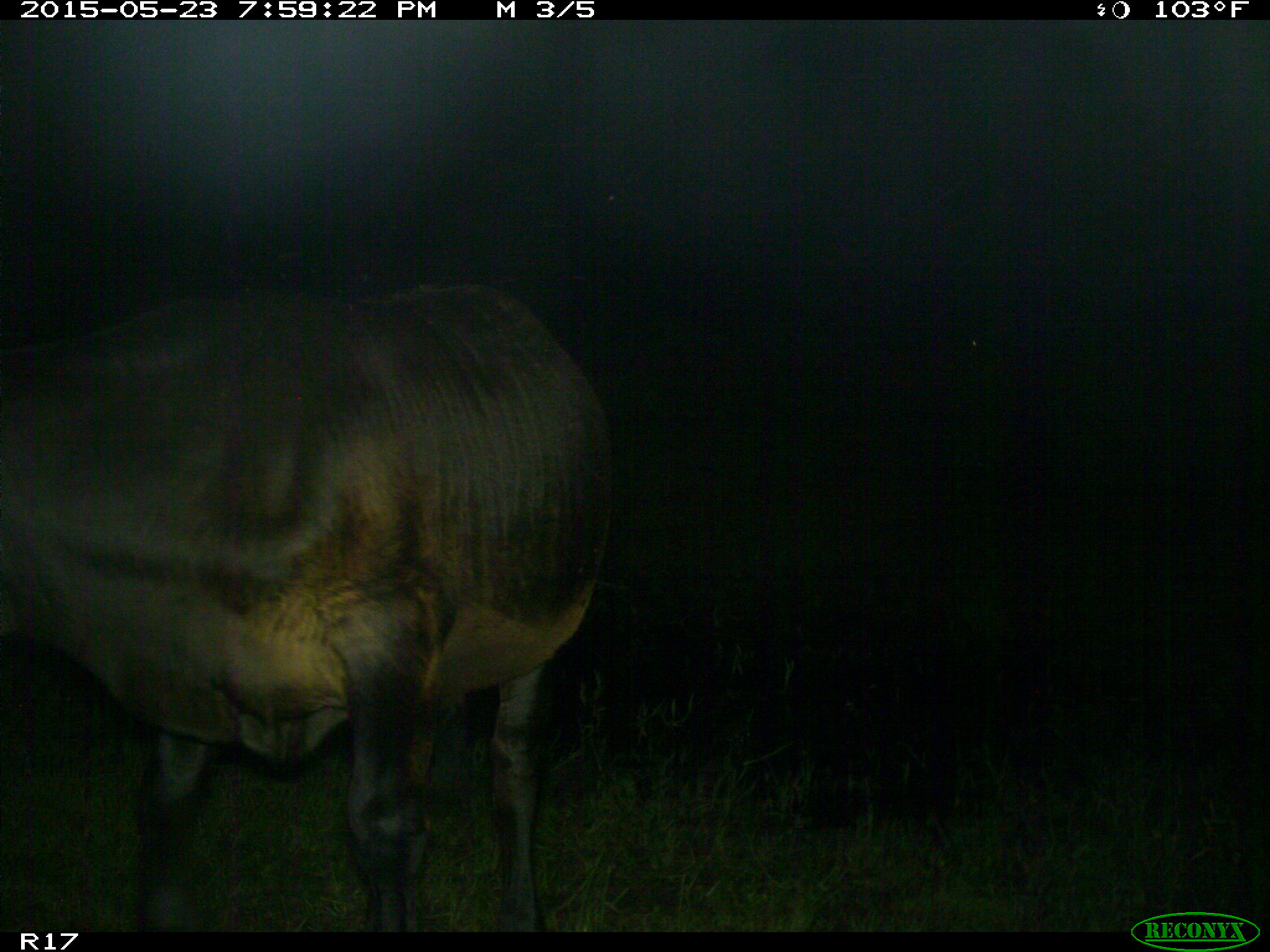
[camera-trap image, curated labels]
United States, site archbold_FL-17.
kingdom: Animalia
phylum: Chordata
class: Mammalia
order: Artiodactyla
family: Bovidae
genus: Bos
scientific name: Bos taurus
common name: domestic cow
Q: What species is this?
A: Bos taurus (domestic cow).